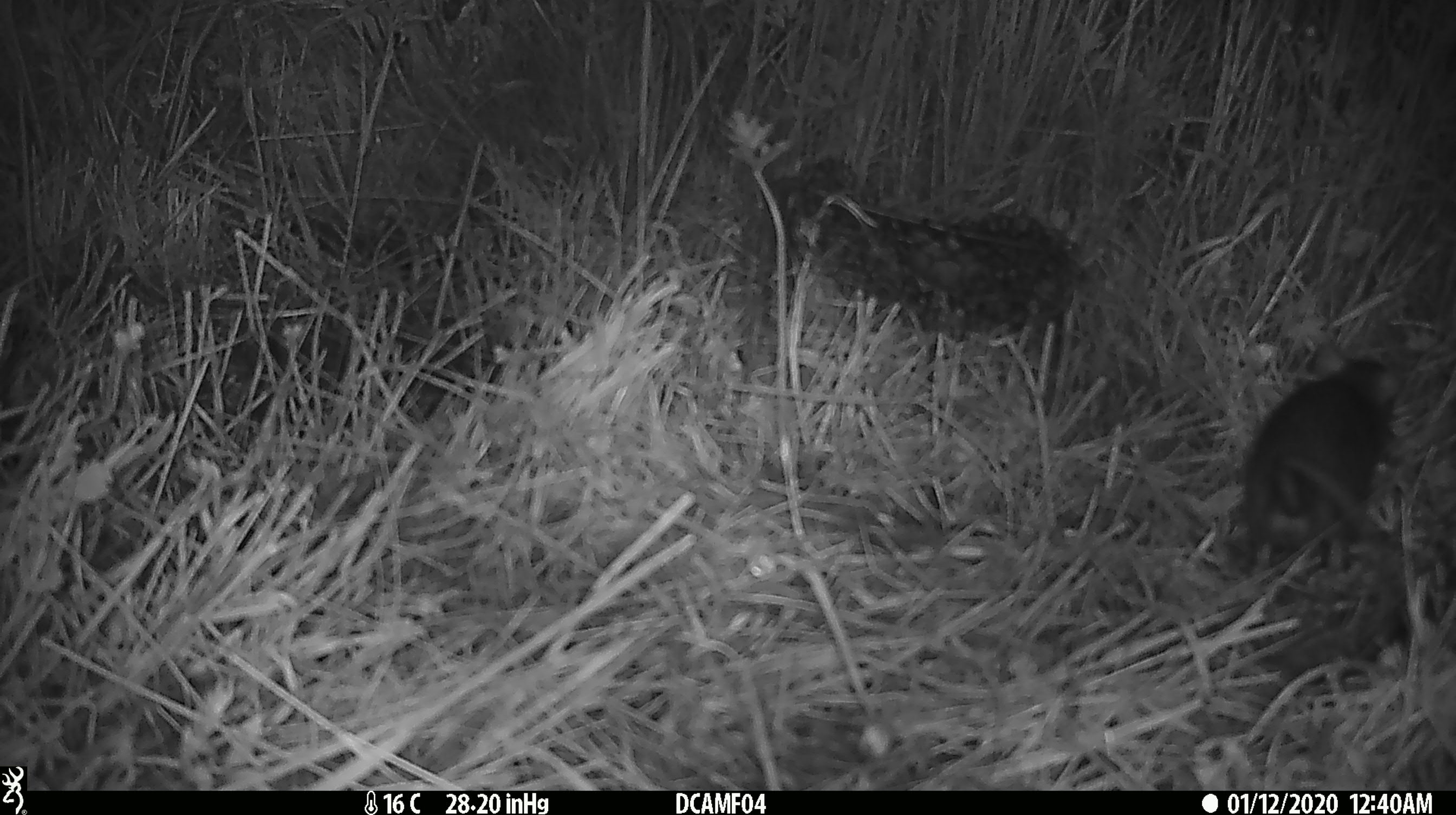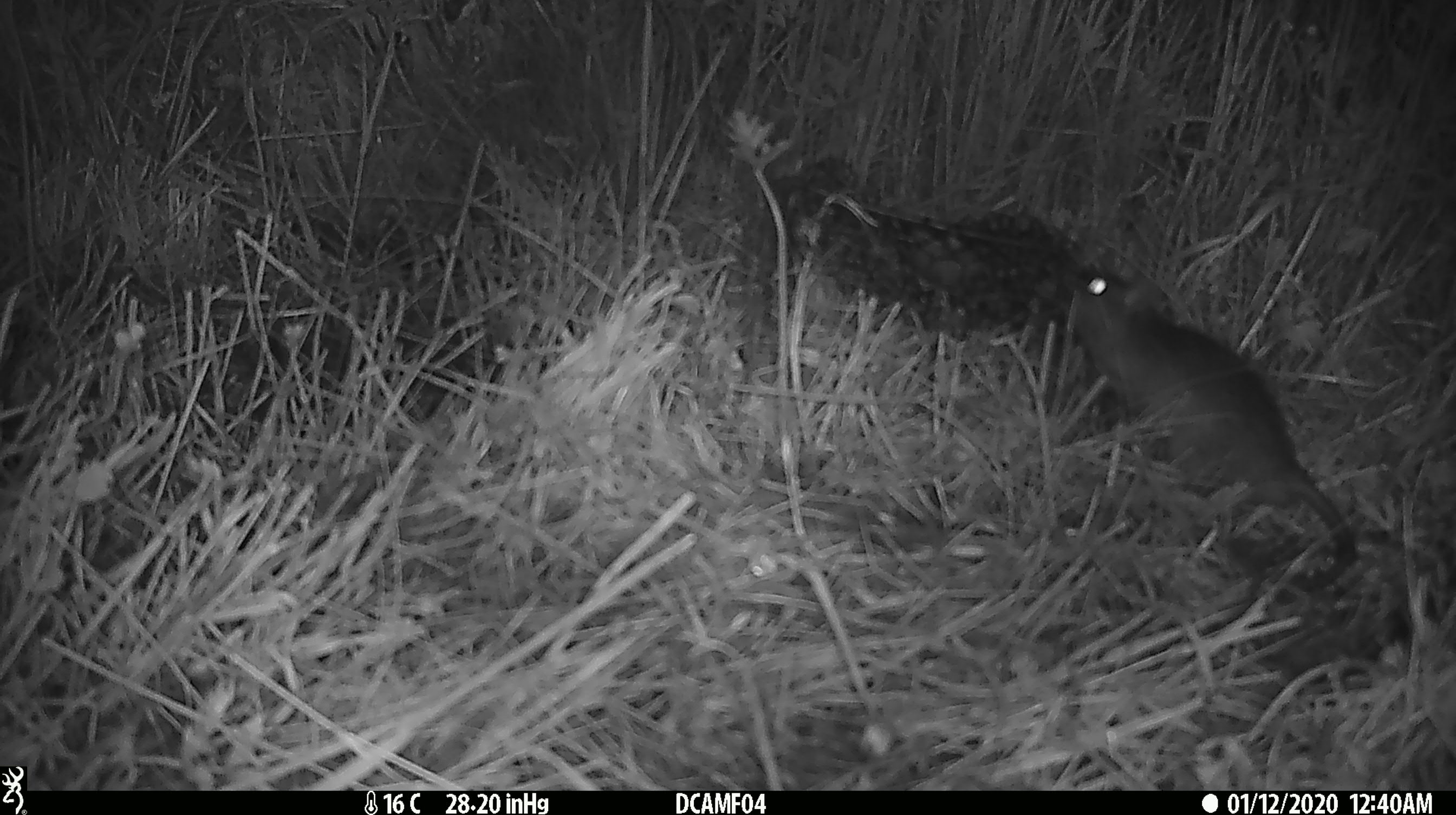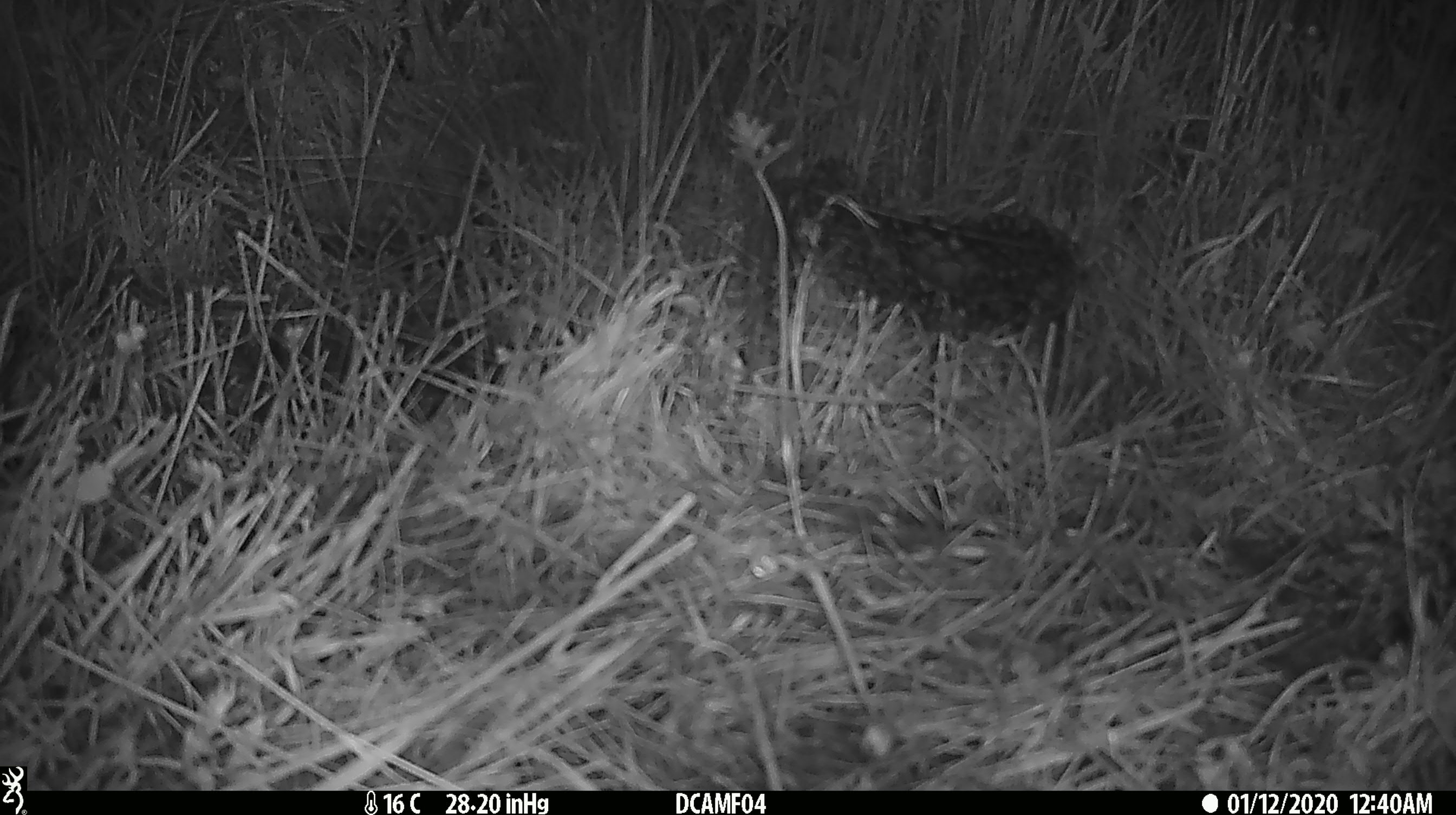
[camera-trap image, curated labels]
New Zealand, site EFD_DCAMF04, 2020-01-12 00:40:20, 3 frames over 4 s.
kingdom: Animalia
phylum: Chordata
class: Mammalia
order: Rodentia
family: Muridae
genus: Rattus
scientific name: Rattus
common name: rat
Rat (Rattus).